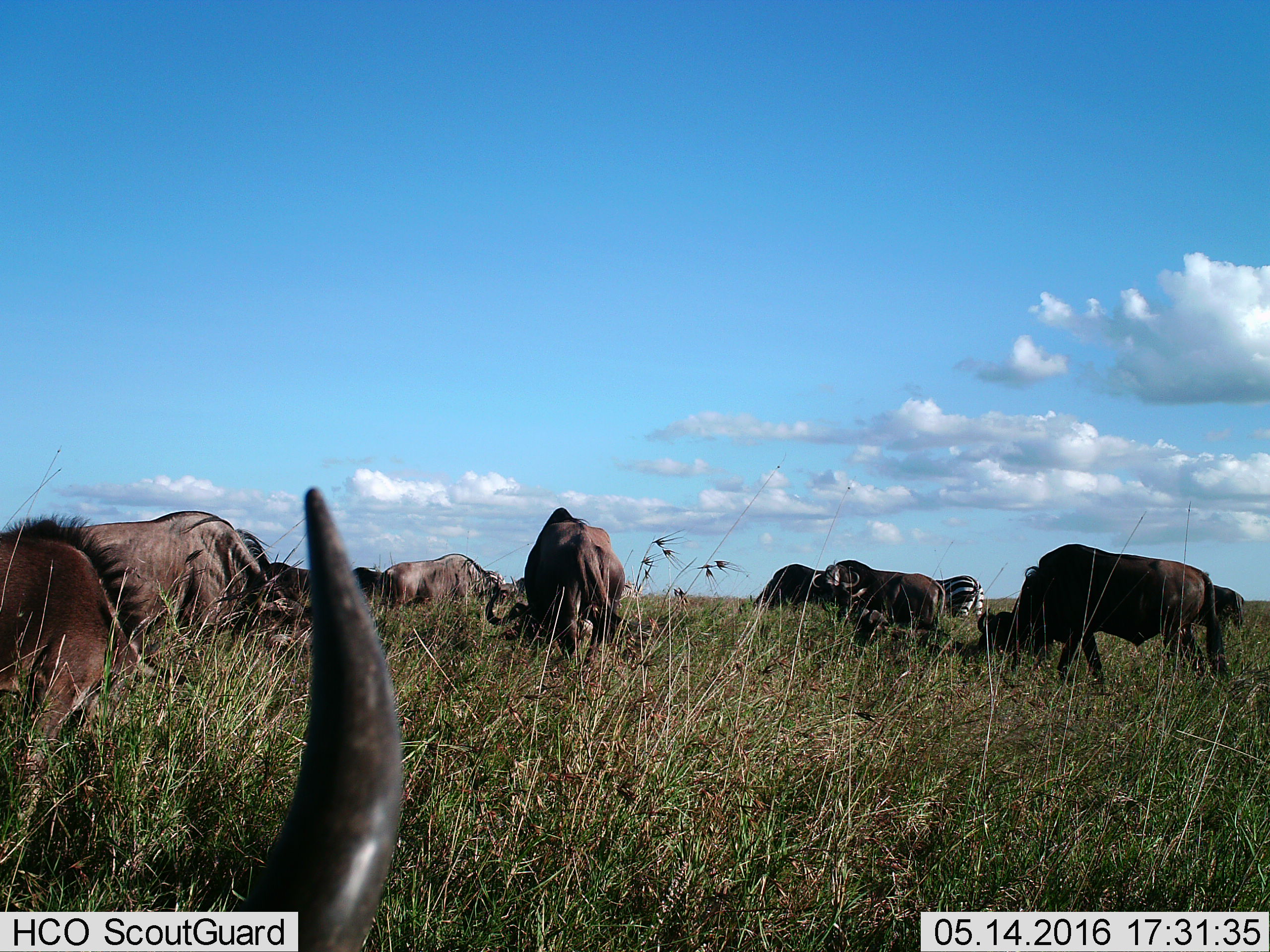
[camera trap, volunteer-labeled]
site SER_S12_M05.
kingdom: Animalia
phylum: Chordata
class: Mammalia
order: Artiodactyla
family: Bovidae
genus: Connochaetes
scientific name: Connochaetes taurinus taurinus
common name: blue wildebeest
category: wildebeestblue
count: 11-50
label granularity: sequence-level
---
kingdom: Animalia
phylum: Chordata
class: Mammalia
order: Perissodactyla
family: Equidae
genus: Equus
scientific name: Equus quagga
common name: plains zebra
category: zebraplains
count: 1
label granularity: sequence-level